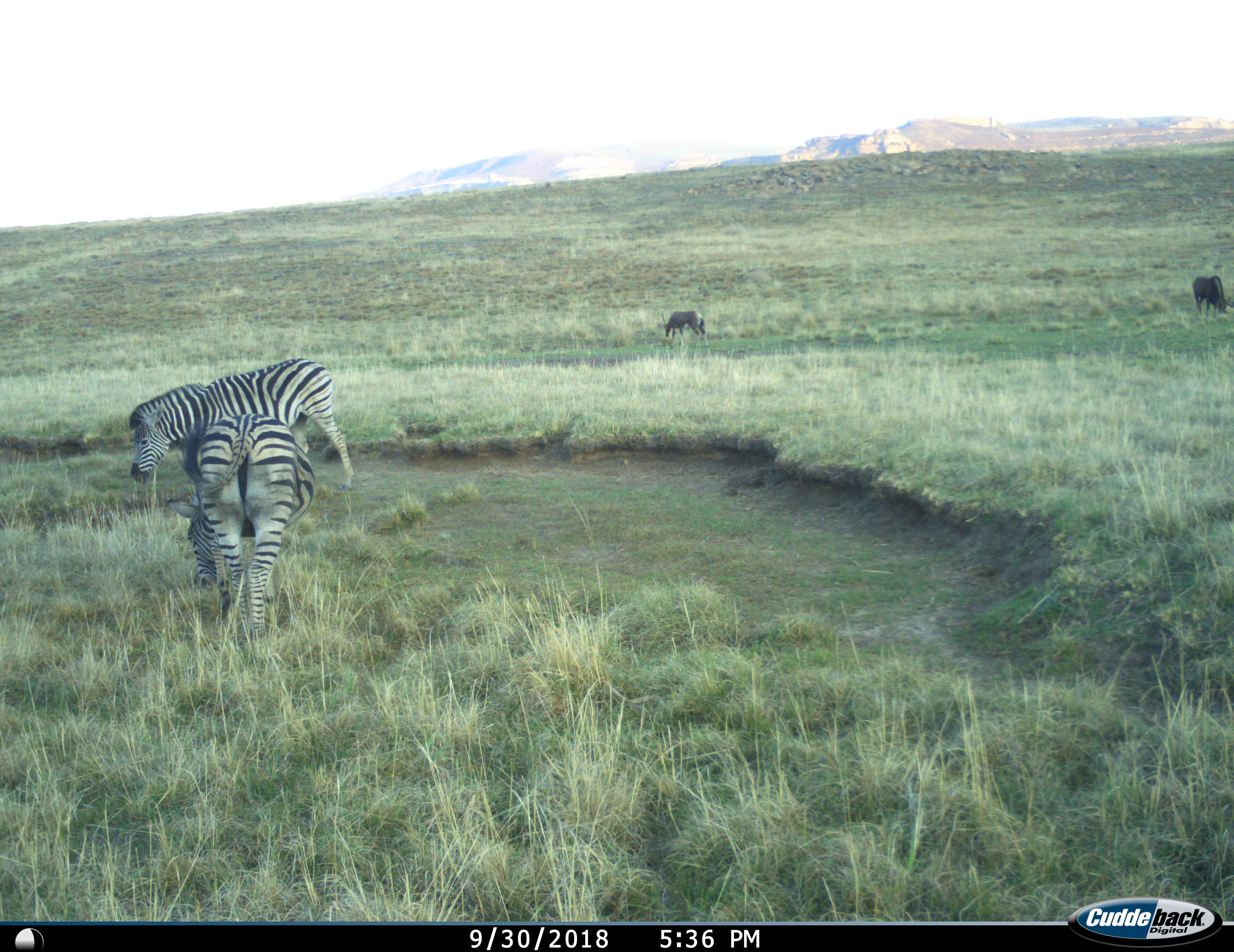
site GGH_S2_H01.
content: unidentified animal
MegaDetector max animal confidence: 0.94